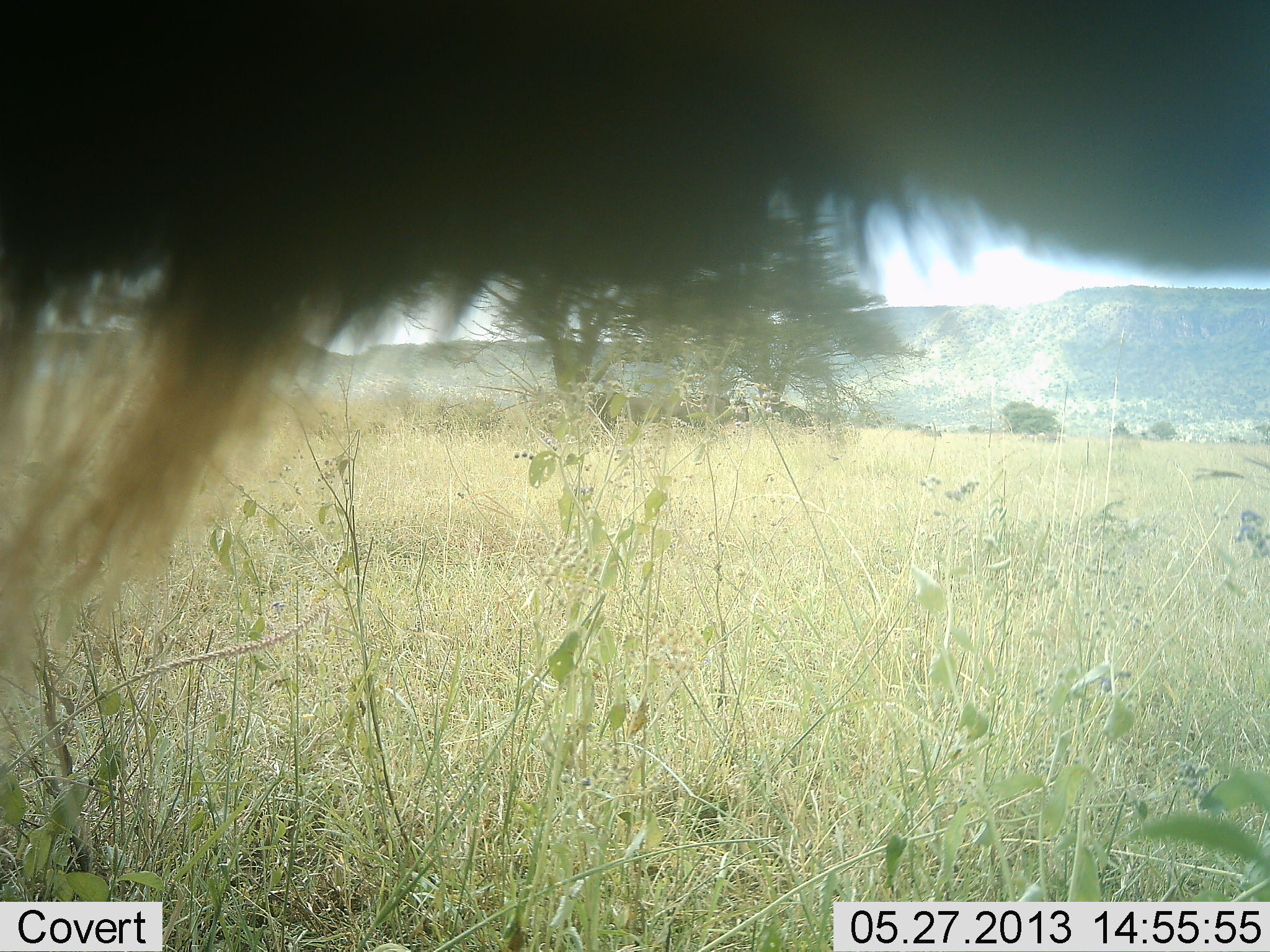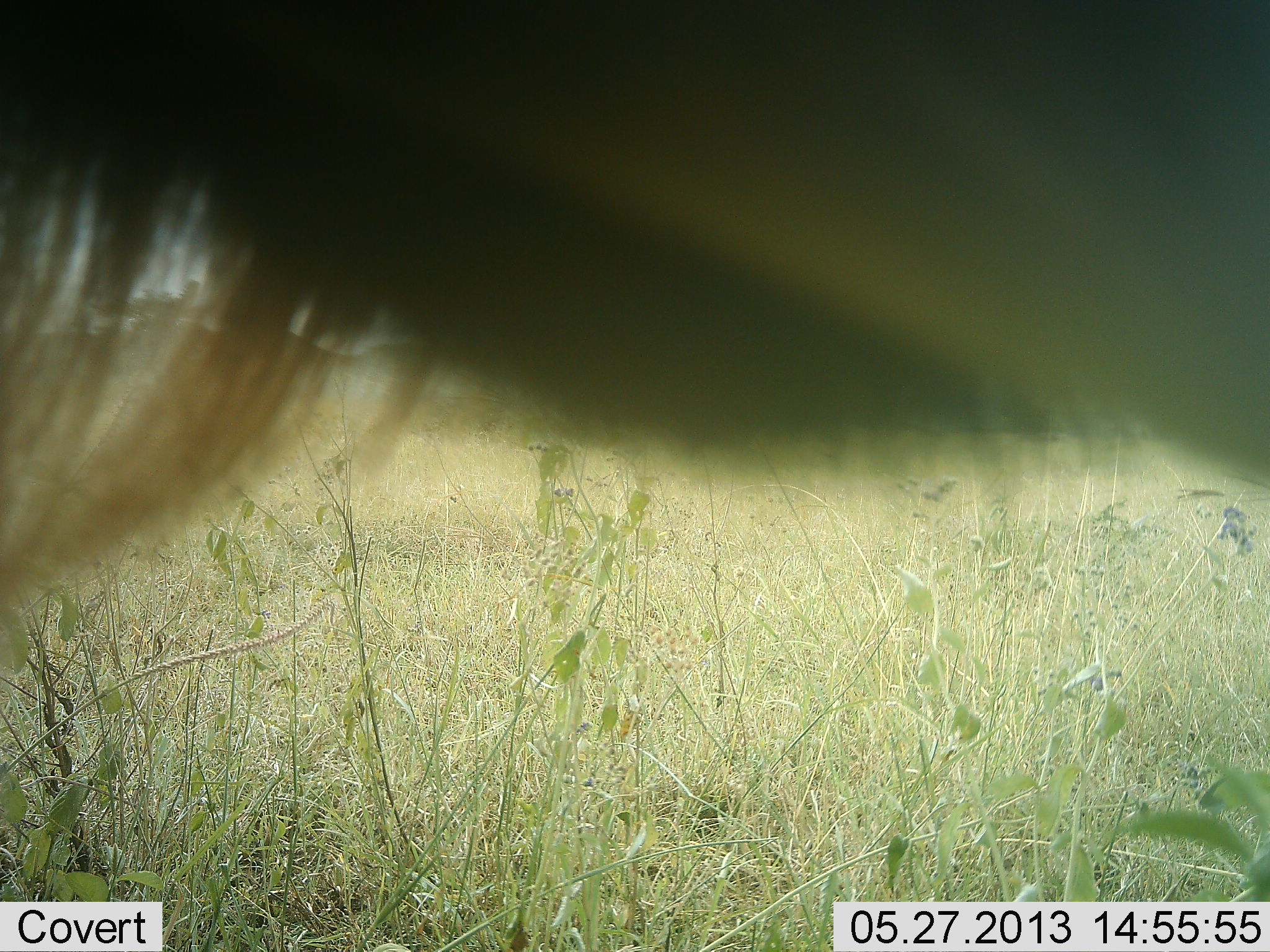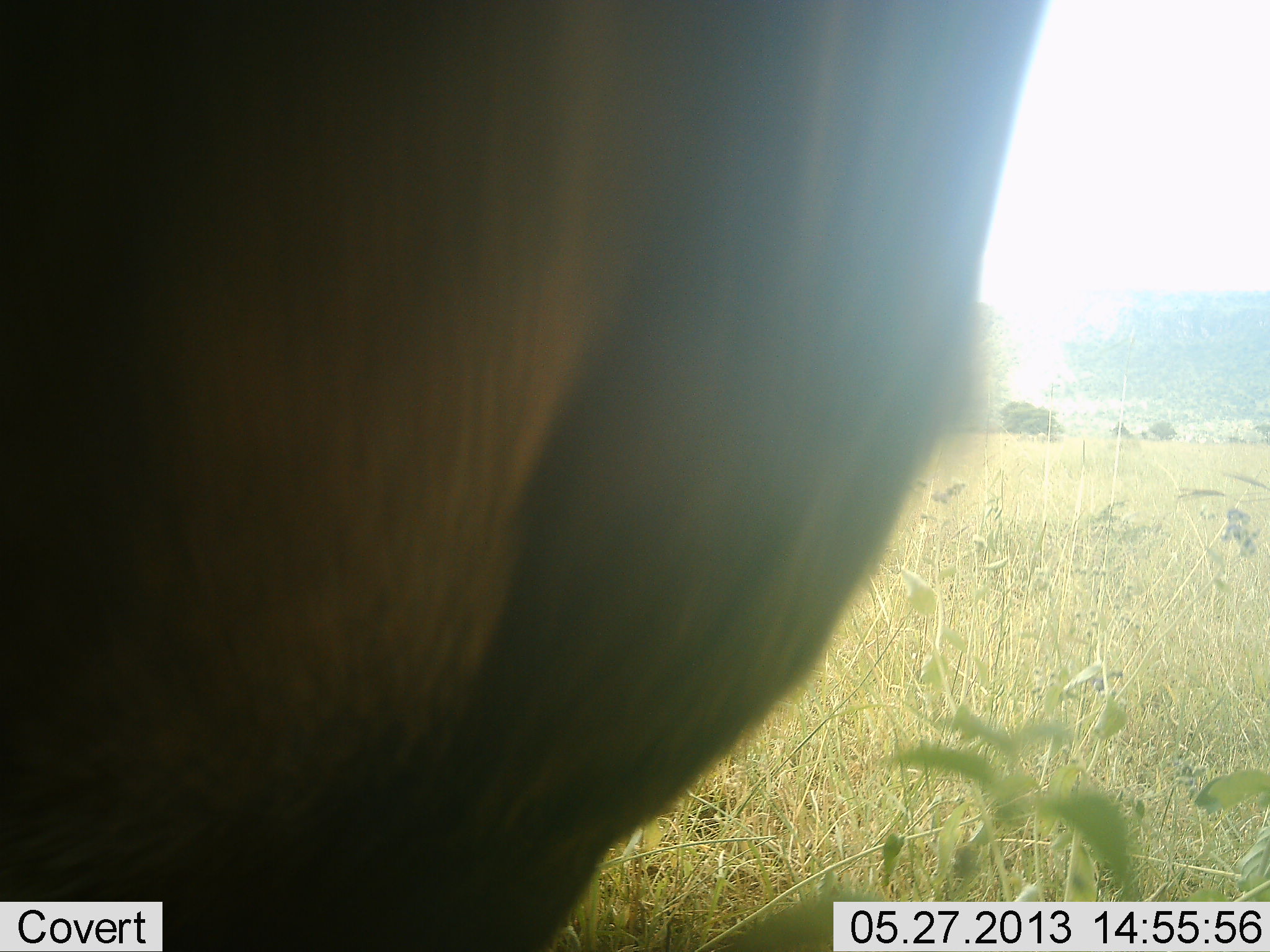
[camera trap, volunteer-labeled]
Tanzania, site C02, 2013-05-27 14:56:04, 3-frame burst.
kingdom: Animalia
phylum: Chordata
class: Mammalia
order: Artiodactyla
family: Bovidae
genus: Connochaetes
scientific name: Connochaetes taurinus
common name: blue wildebeest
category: wildebeest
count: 1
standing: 67%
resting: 0%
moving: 33%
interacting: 0%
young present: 0%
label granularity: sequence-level